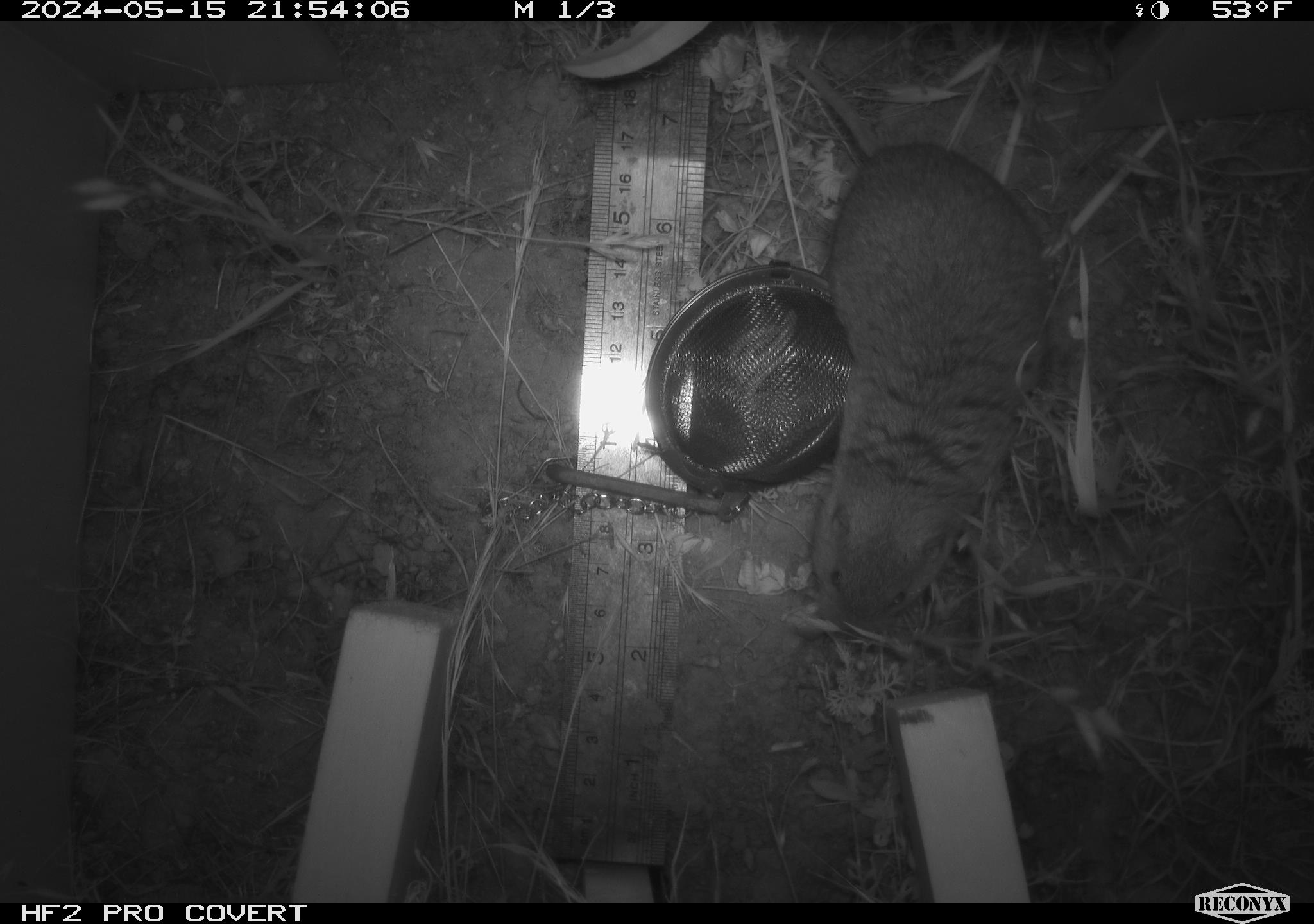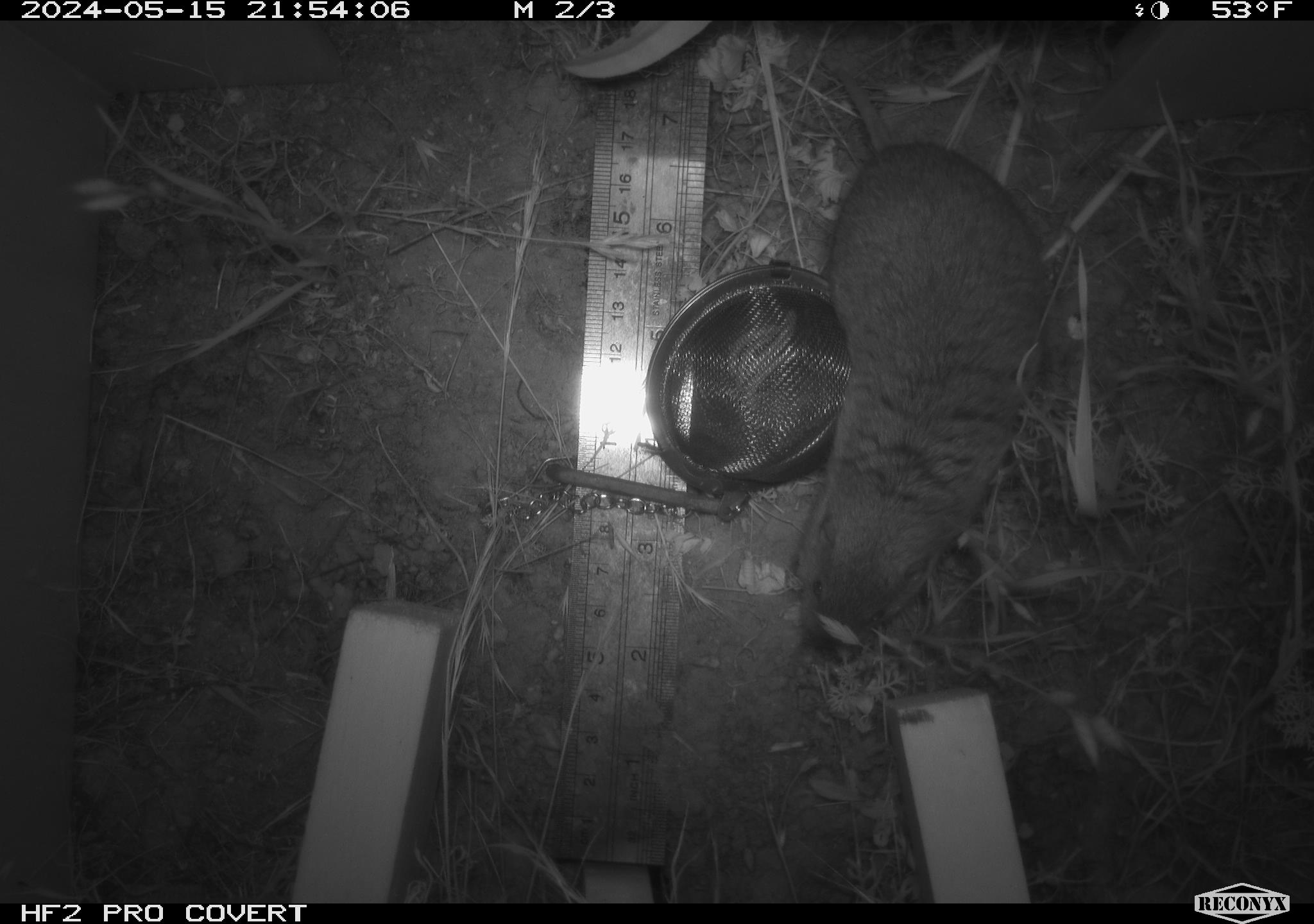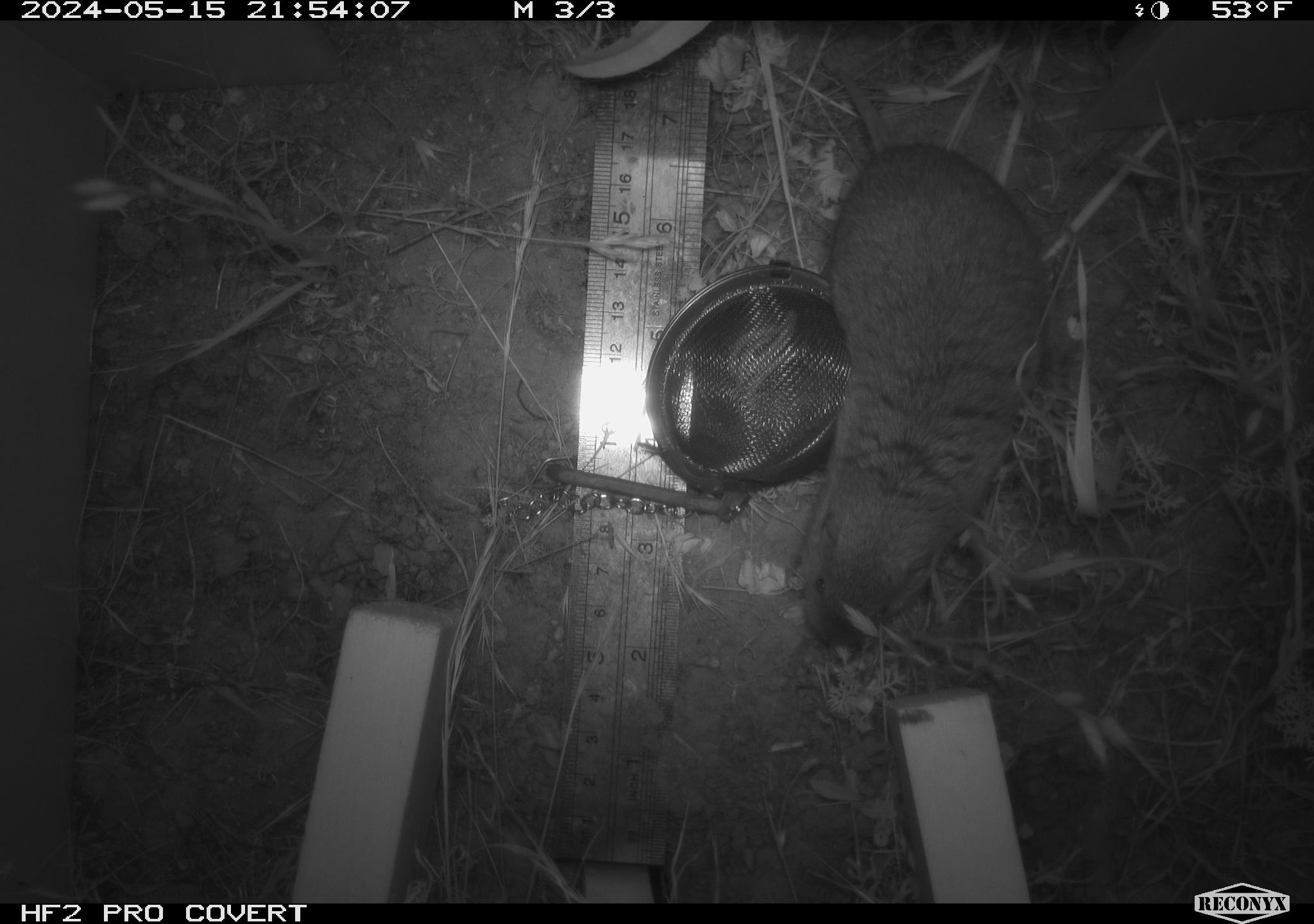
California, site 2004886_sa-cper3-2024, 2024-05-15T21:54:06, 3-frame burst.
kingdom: Animalia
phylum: Chordata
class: Mammalia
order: Rodentia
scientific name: Rodentia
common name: rodent